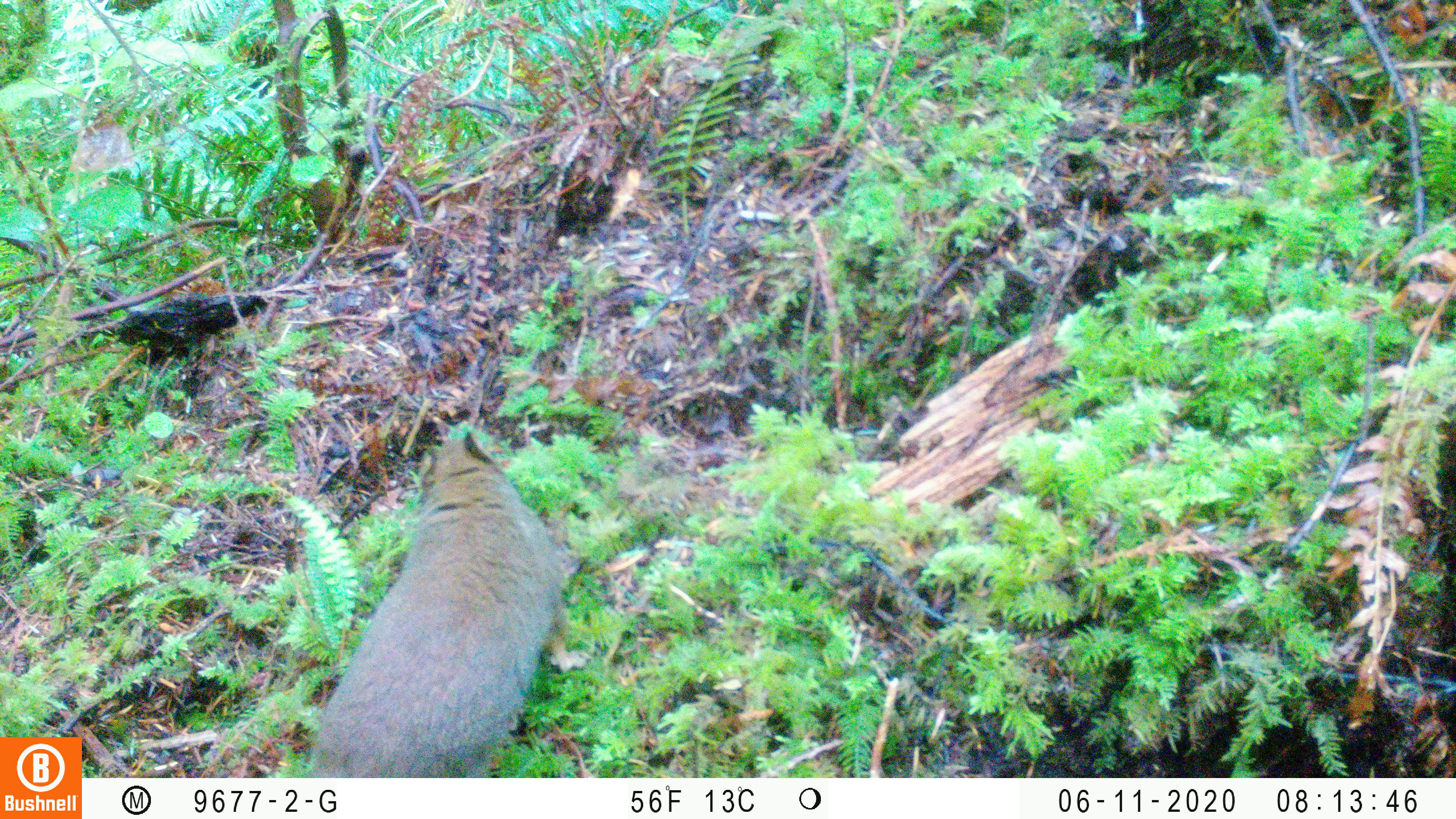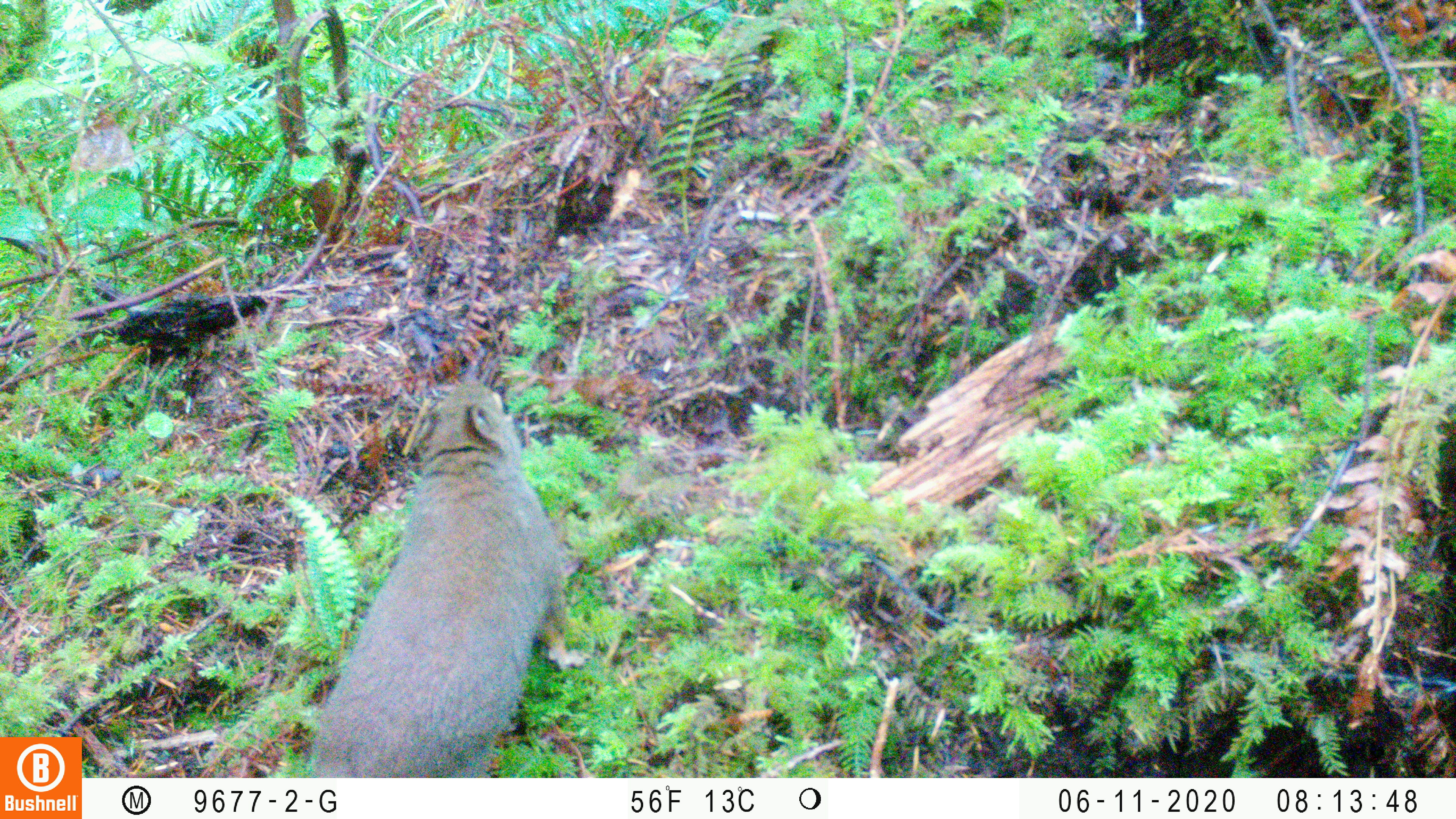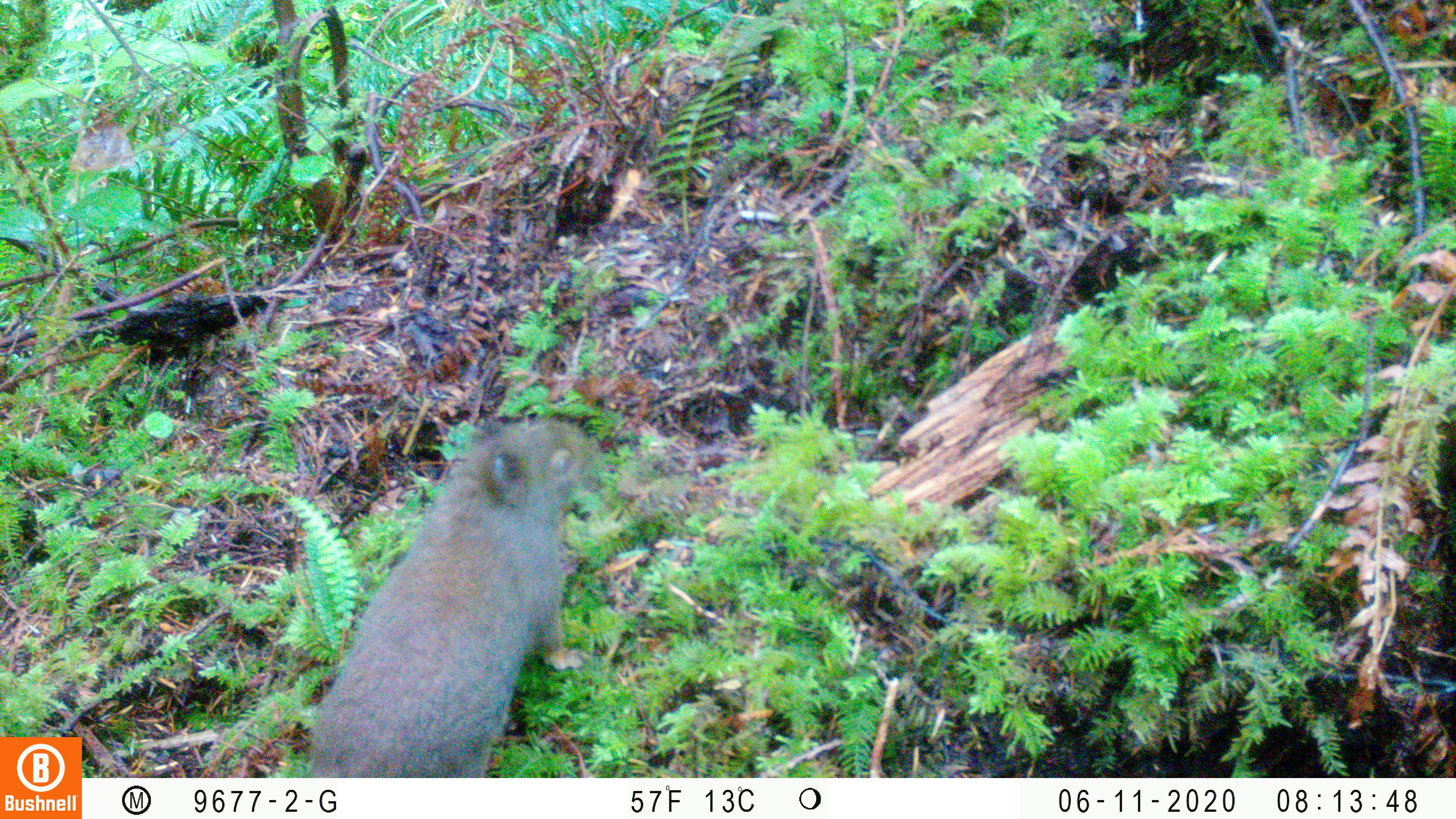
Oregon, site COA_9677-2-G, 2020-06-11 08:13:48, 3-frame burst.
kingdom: Animalia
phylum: Chordata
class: Mammalia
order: Rodentia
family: Sciuridae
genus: Tamiasciurus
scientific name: Tamiasciurus douglasii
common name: douglas squirrel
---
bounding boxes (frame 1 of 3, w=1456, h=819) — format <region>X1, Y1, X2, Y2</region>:
douglas squirrel: <region>308, 431, 560, 775</region>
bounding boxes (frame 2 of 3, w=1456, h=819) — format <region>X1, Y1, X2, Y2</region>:
douglas squirrel: <region>311, 373, 564, 775</region>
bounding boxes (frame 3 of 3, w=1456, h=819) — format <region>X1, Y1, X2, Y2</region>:
douglas squirrel: <region>306, 418, 597, 775</region>